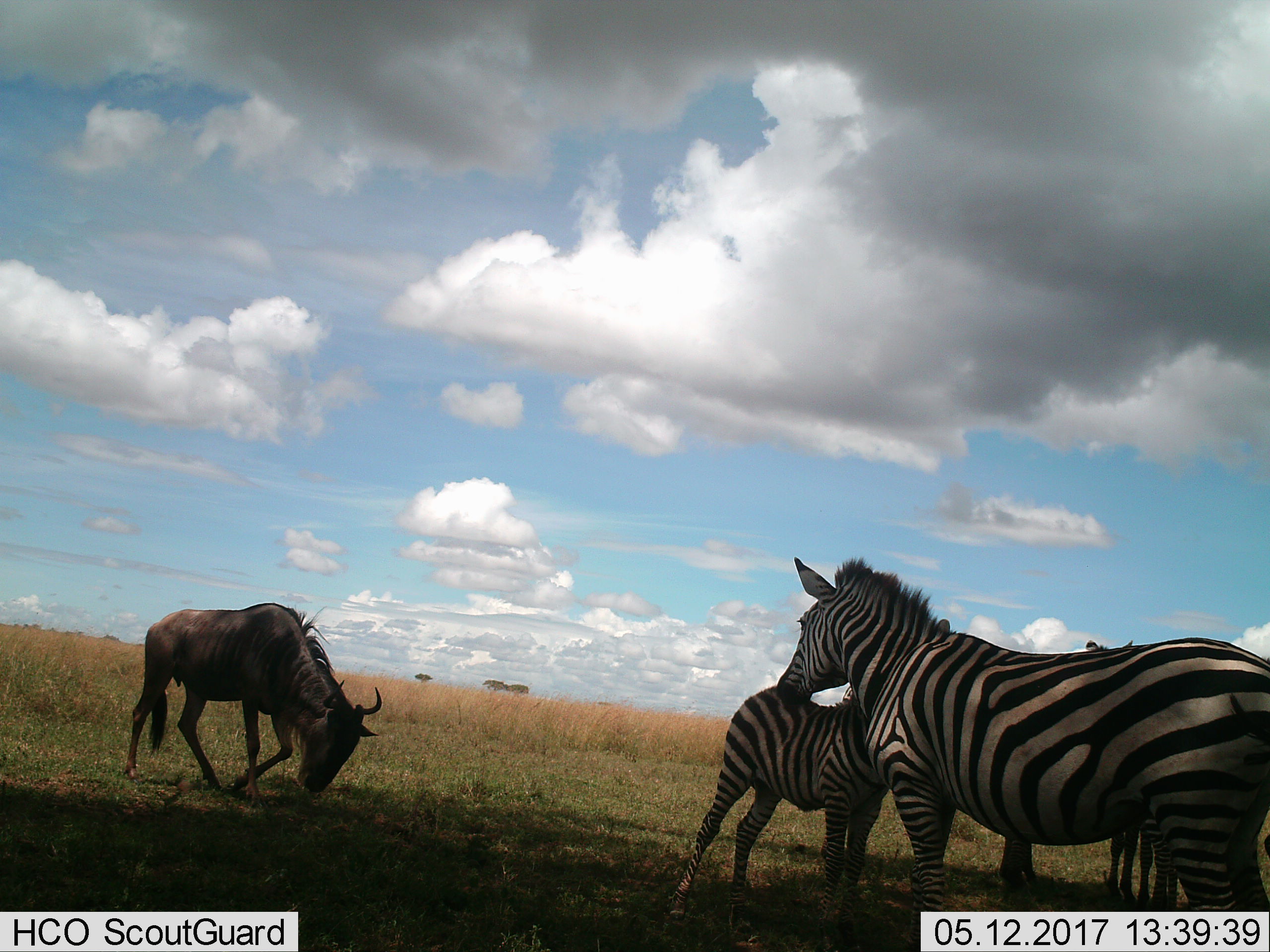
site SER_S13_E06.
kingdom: Animalia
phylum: Chordata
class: Mammalia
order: Artiodactyla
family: Bovidae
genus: Connochaetes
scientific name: Connochaetes taurinus taurinus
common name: blue wildebeest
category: wildebeestblue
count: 1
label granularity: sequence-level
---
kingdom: Animalia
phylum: Chordata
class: Mammalia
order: Perissodactyla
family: Equidae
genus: Equus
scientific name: Equus quagga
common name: plains zebra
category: zebraplains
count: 3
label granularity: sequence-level